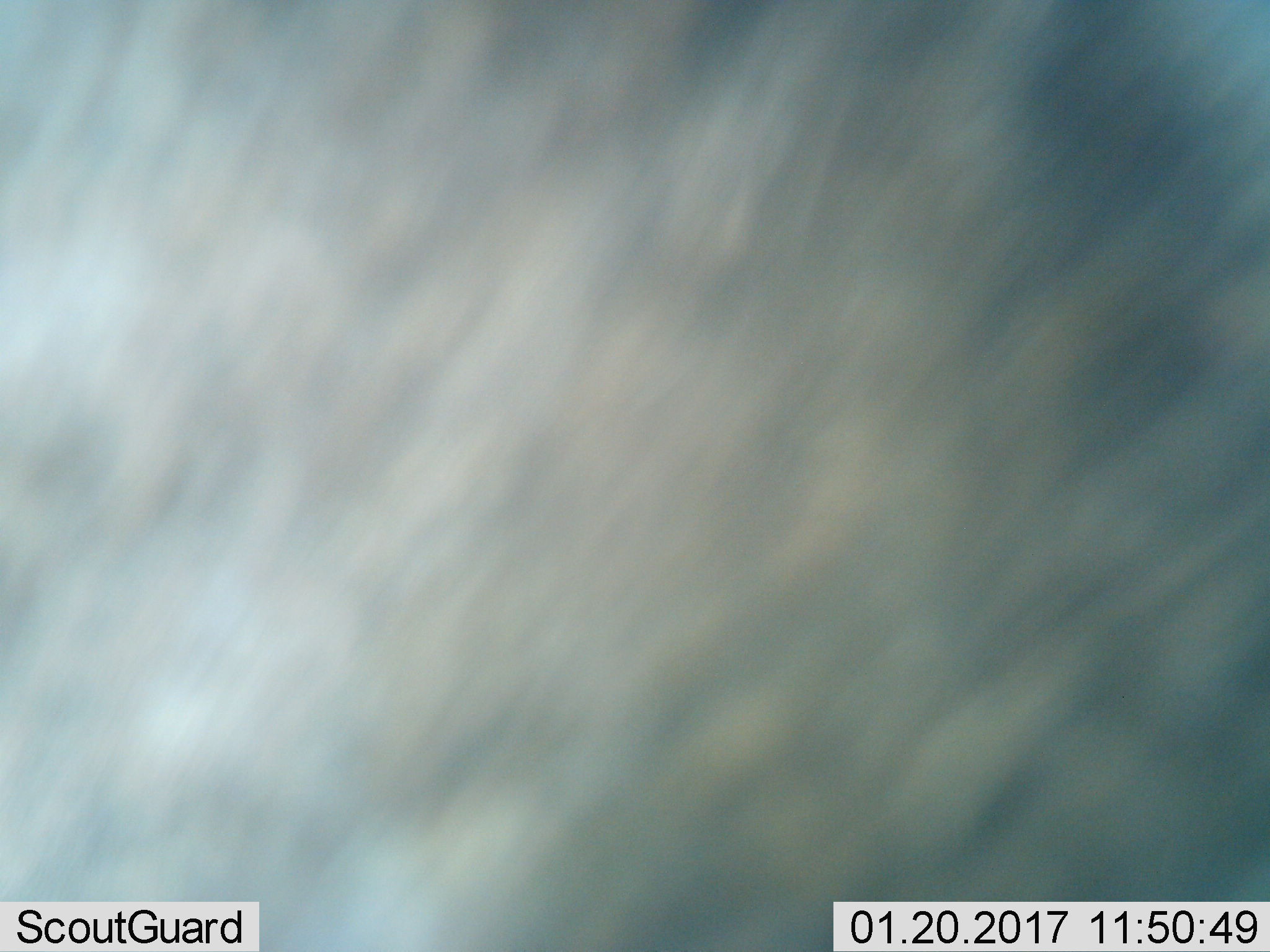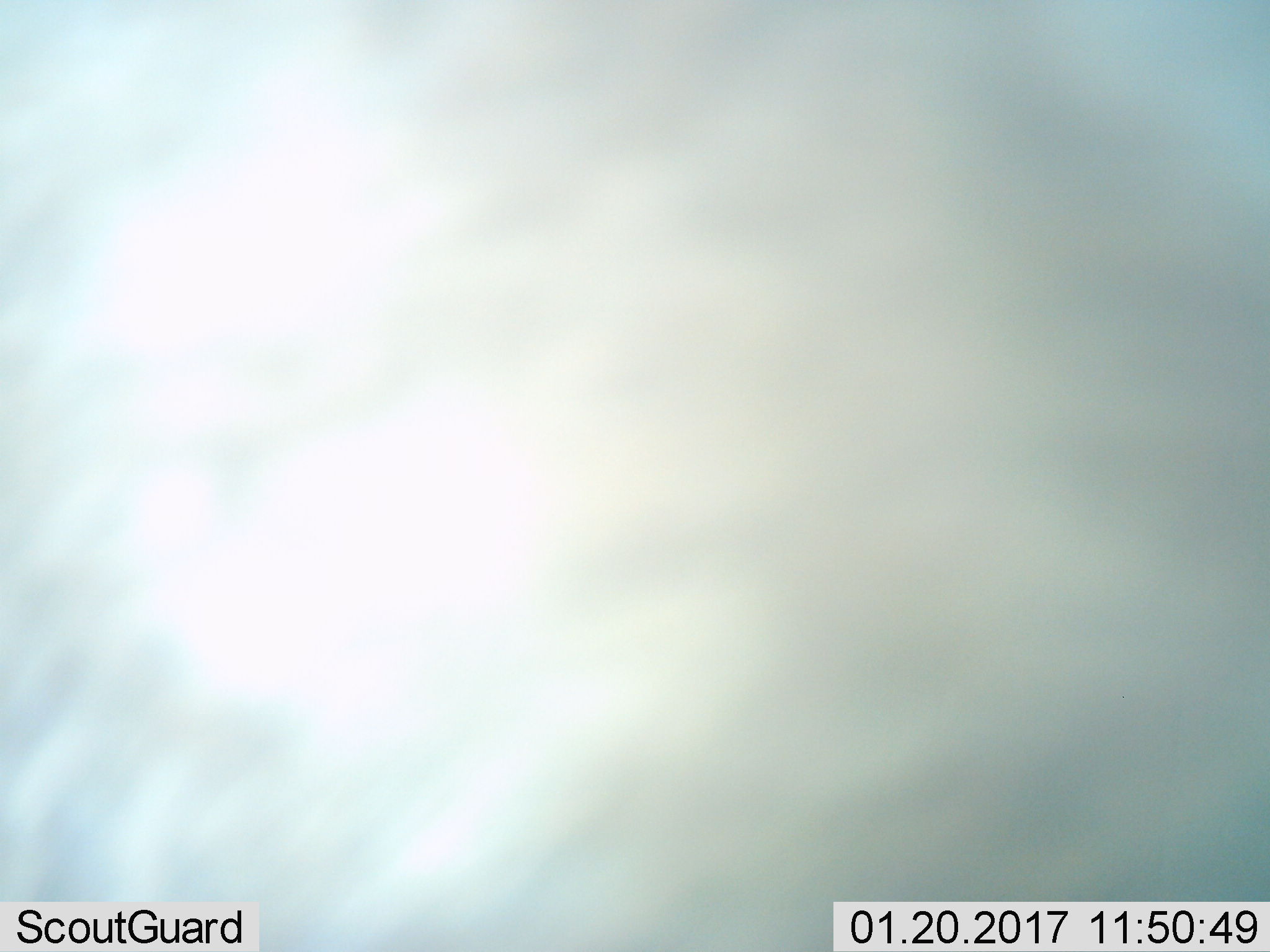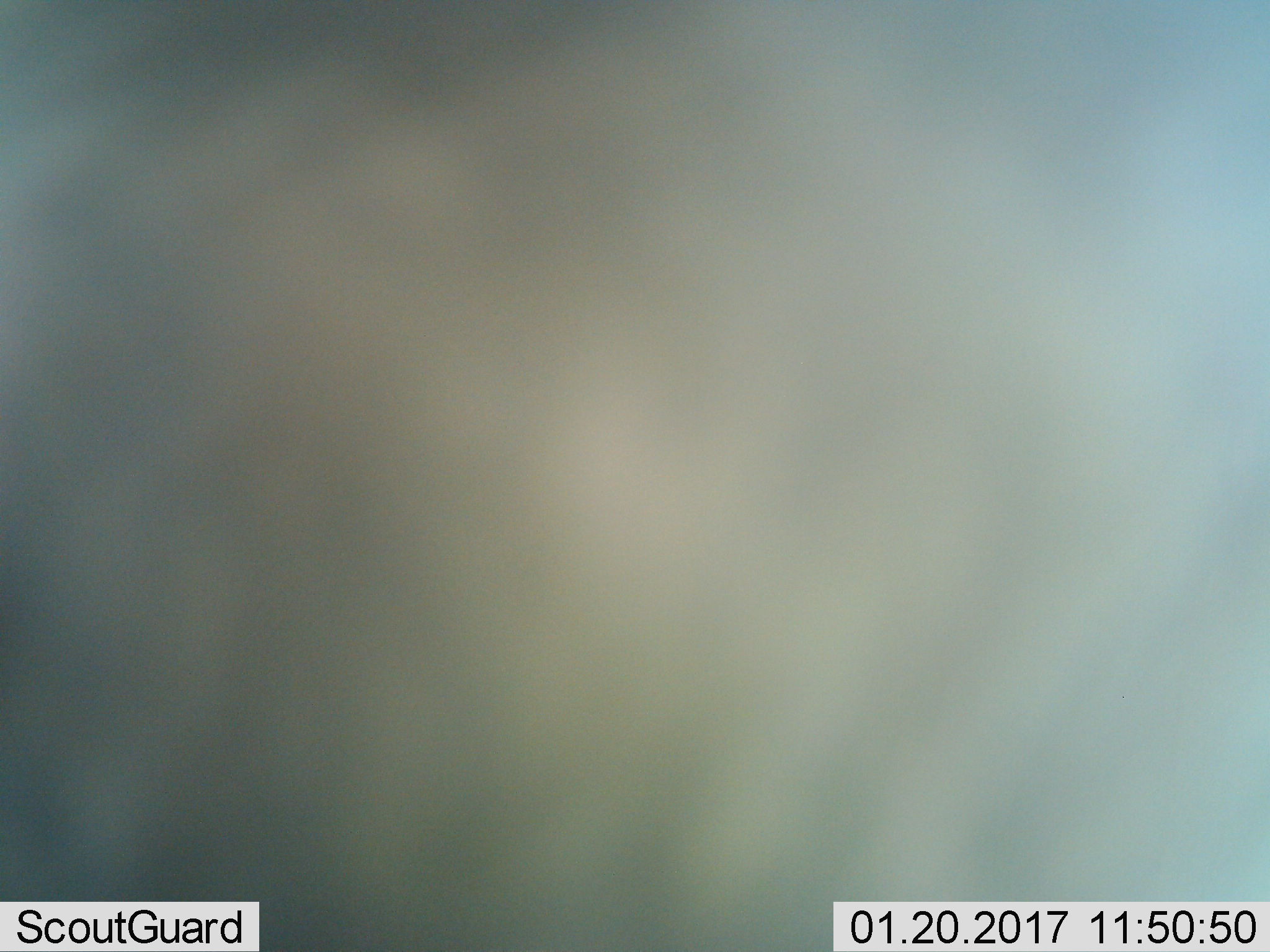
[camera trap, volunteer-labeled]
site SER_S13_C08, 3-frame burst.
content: unidentified animal